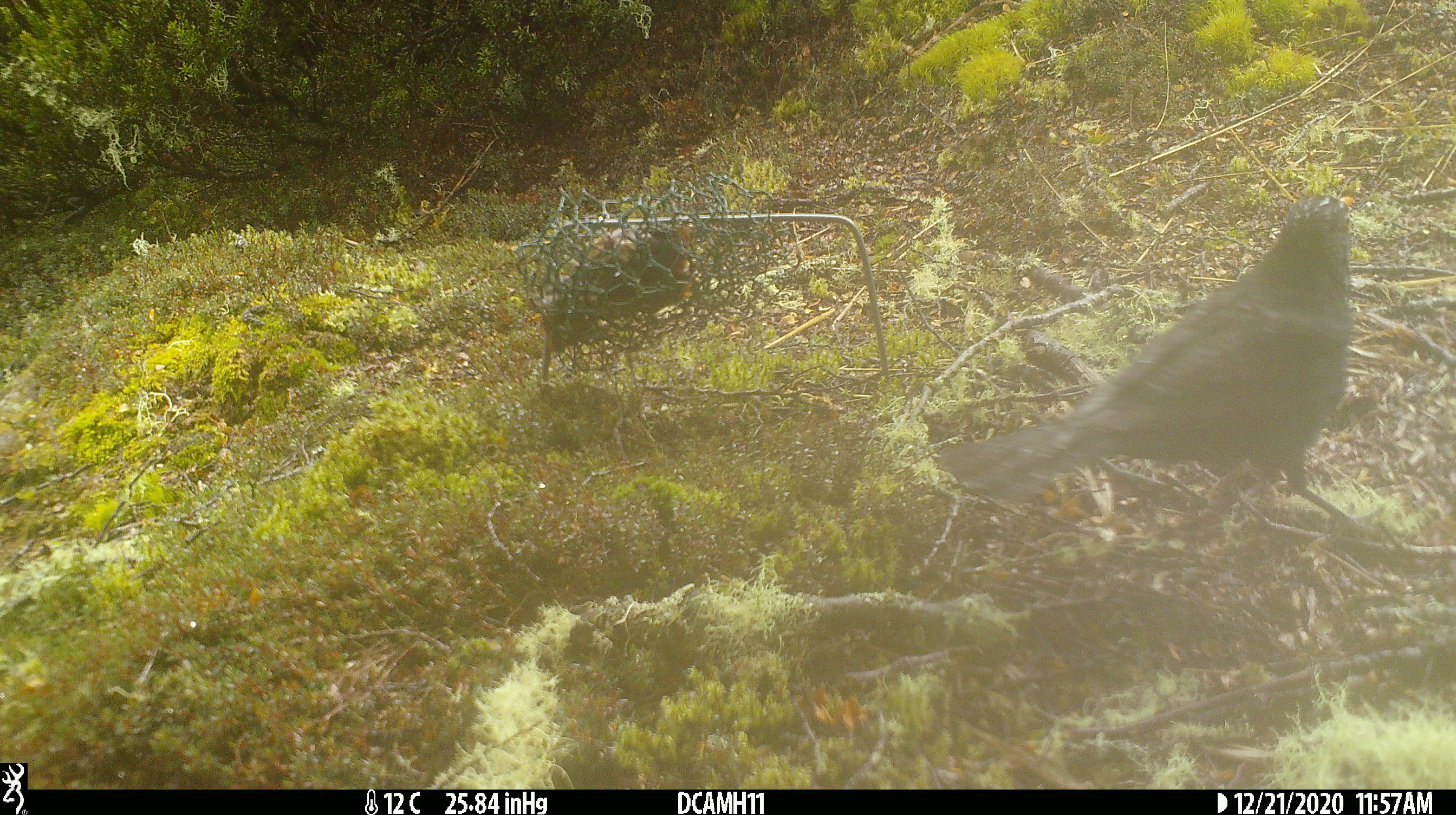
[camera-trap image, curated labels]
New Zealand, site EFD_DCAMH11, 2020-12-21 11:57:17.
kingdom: Animalia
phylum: Chordata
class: Aves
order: Passeriformes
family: Turdidae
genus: Turdus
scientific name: Turdus merula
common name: eurasian blackbird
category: blackbird